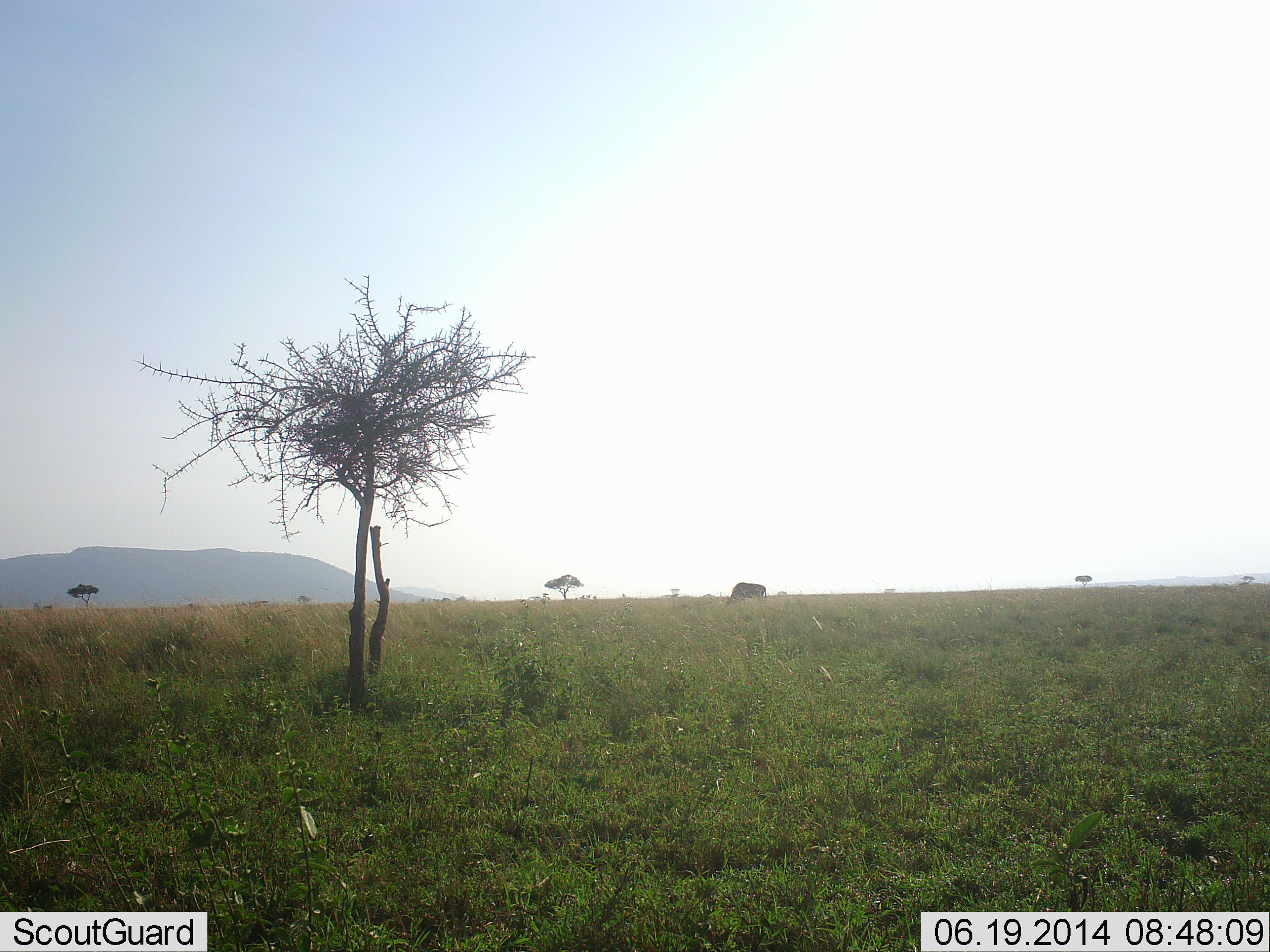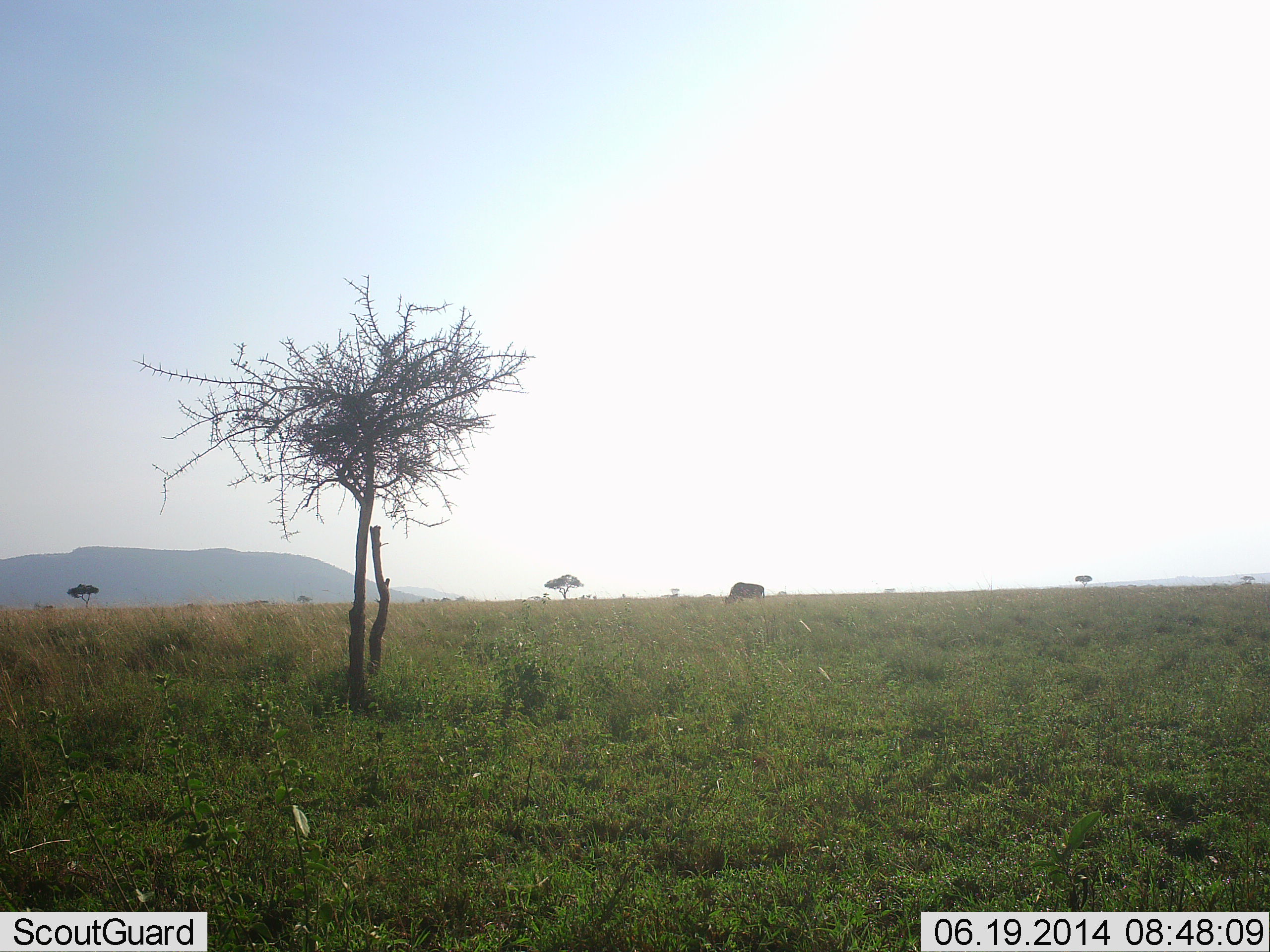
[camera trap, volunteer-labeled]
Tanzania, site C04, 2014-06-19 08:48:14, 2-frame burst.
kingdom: Animalia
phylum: Chordata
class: Mammalia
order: Artiodactyla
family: Bovidae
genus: Connochaetes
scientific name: Connochaetes taurinus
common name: blue wildebeest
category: wildebeest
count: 1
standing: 0%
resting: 0%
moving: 0%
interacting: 0%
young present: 0%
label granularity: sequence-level